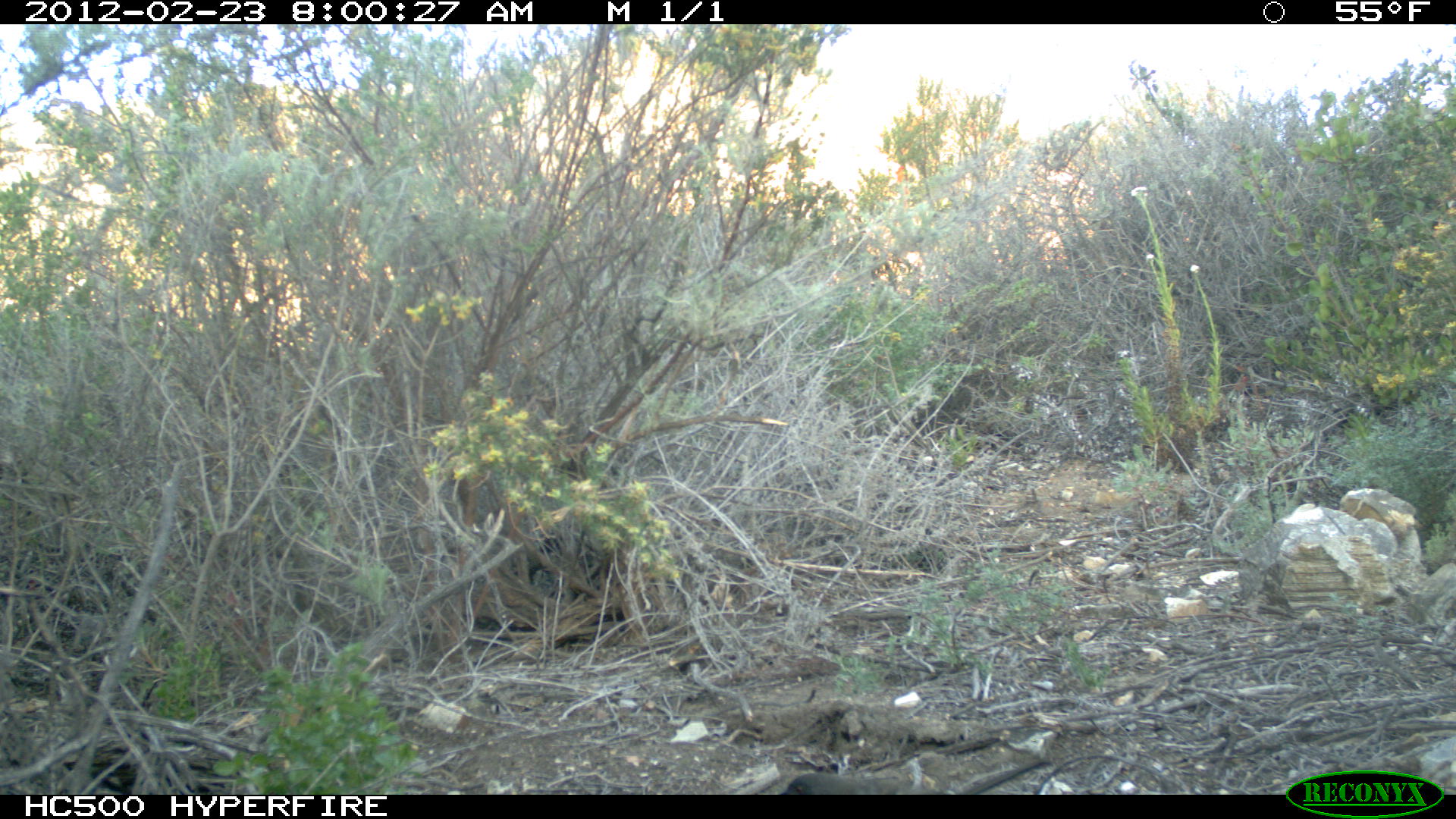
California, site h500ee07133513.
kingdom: Animalia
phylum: Chordata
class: Aves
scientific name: Aves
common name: bird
Bird (Aves).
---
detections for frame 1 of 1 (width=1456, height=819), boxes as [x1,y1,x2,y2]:
bird: [780,772,944,794]